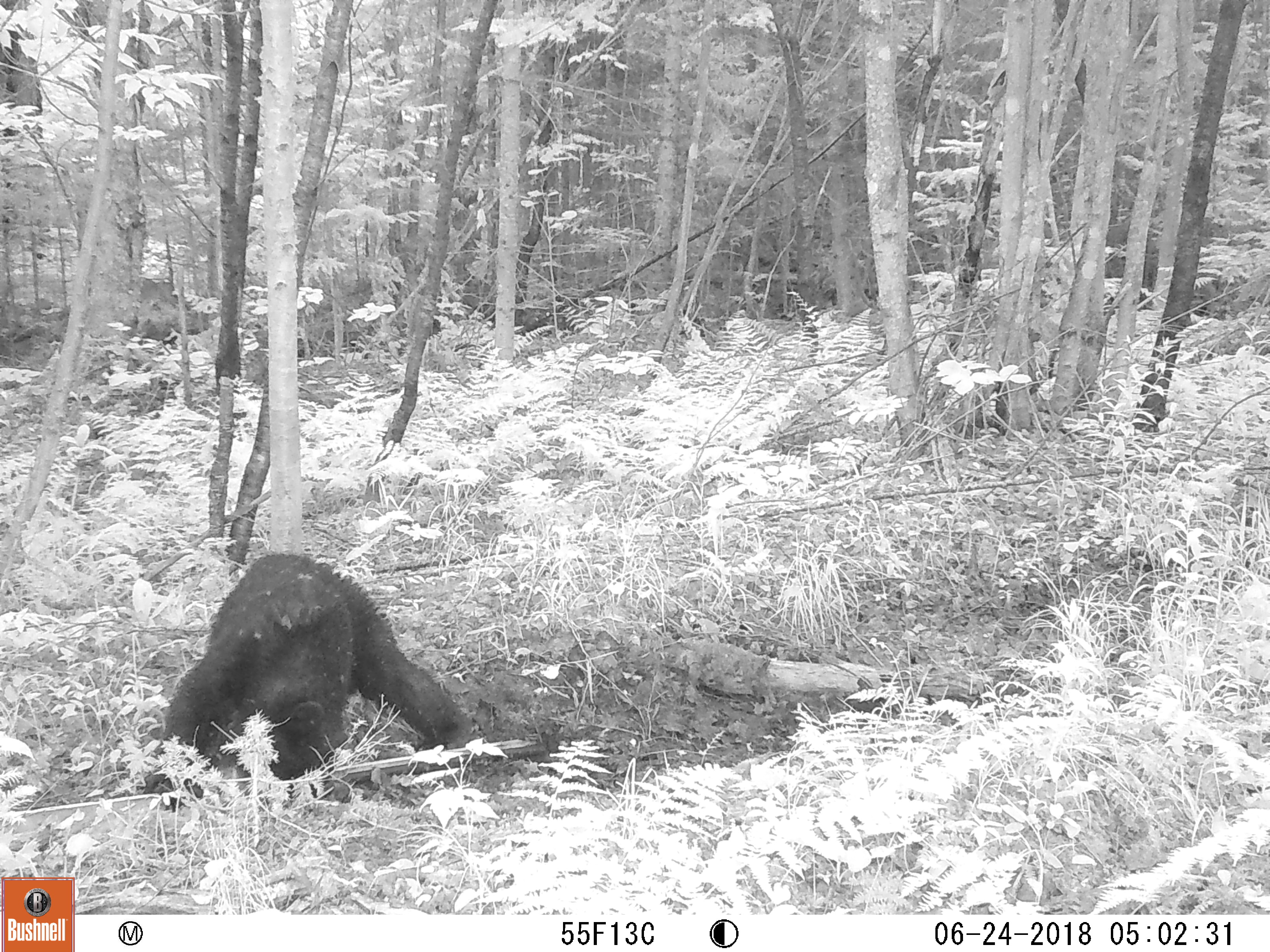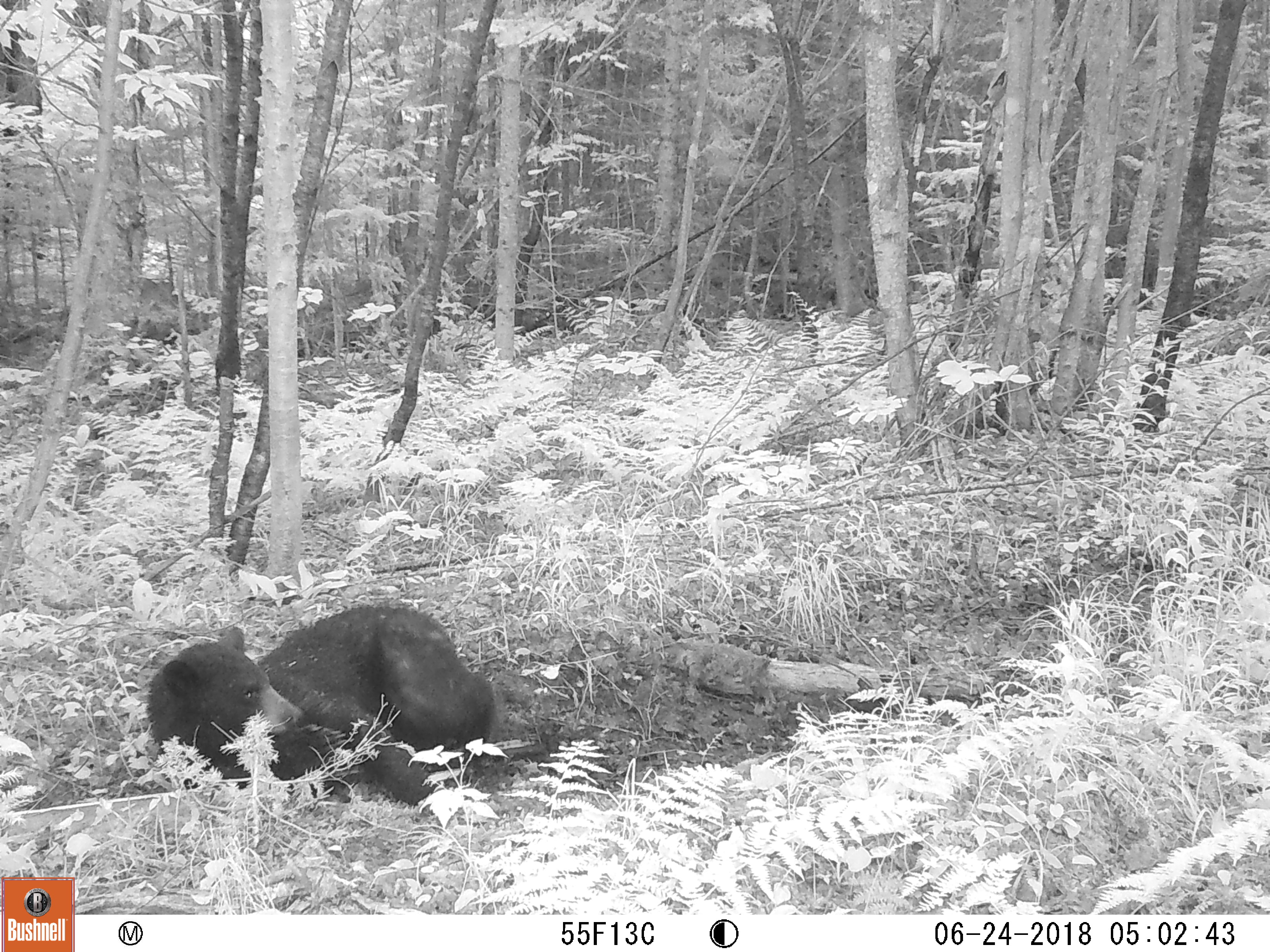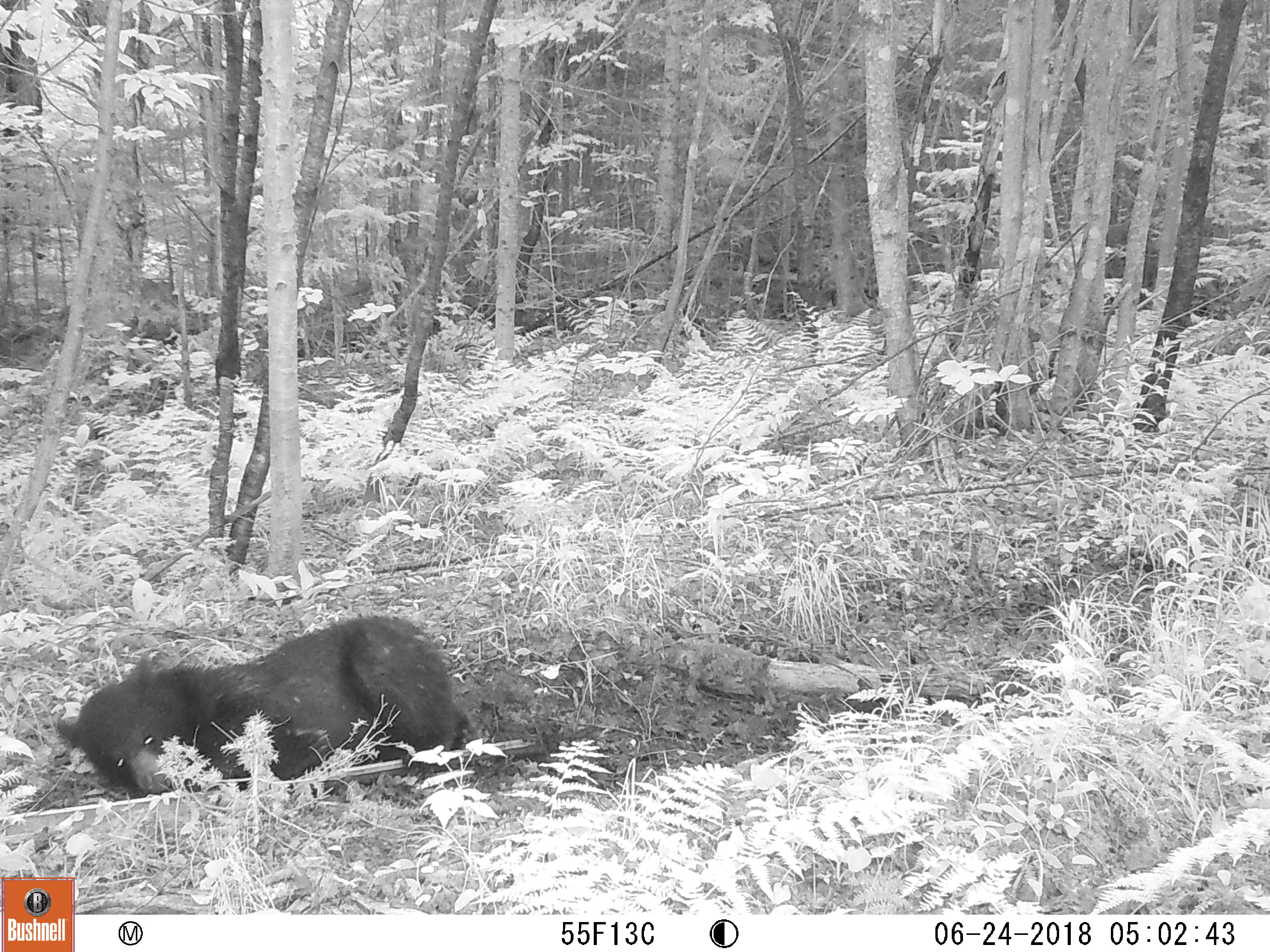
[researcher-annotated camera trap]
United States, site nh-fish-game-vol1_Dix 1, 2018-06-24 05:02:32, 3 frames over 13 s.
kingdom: Animalia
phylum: Chordata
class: Mammalia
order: Carnivora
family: Ursidae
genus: Ursus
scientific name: Ursus americanus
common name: black bear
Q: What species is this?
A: Black bear (Ursus americanus).